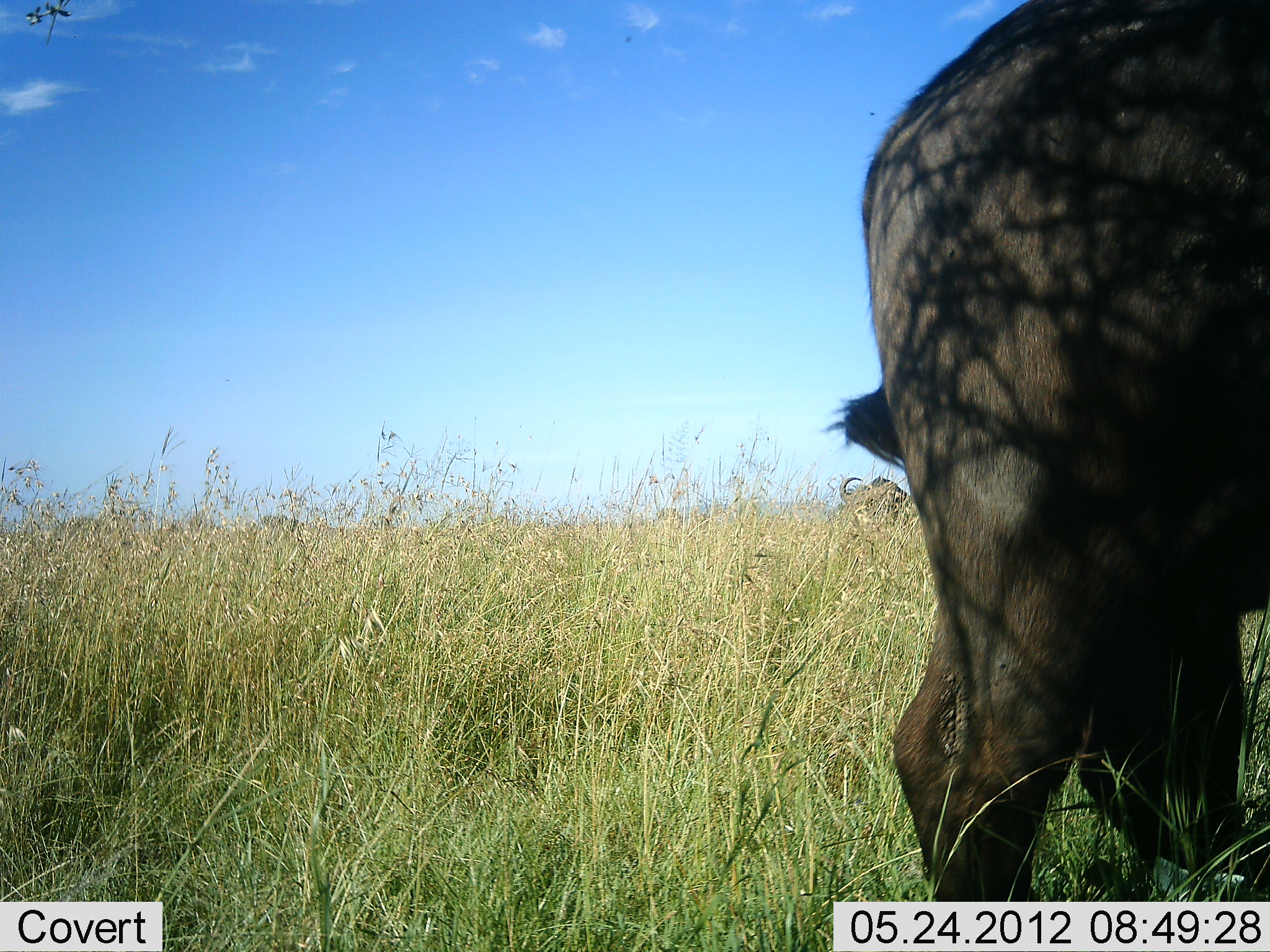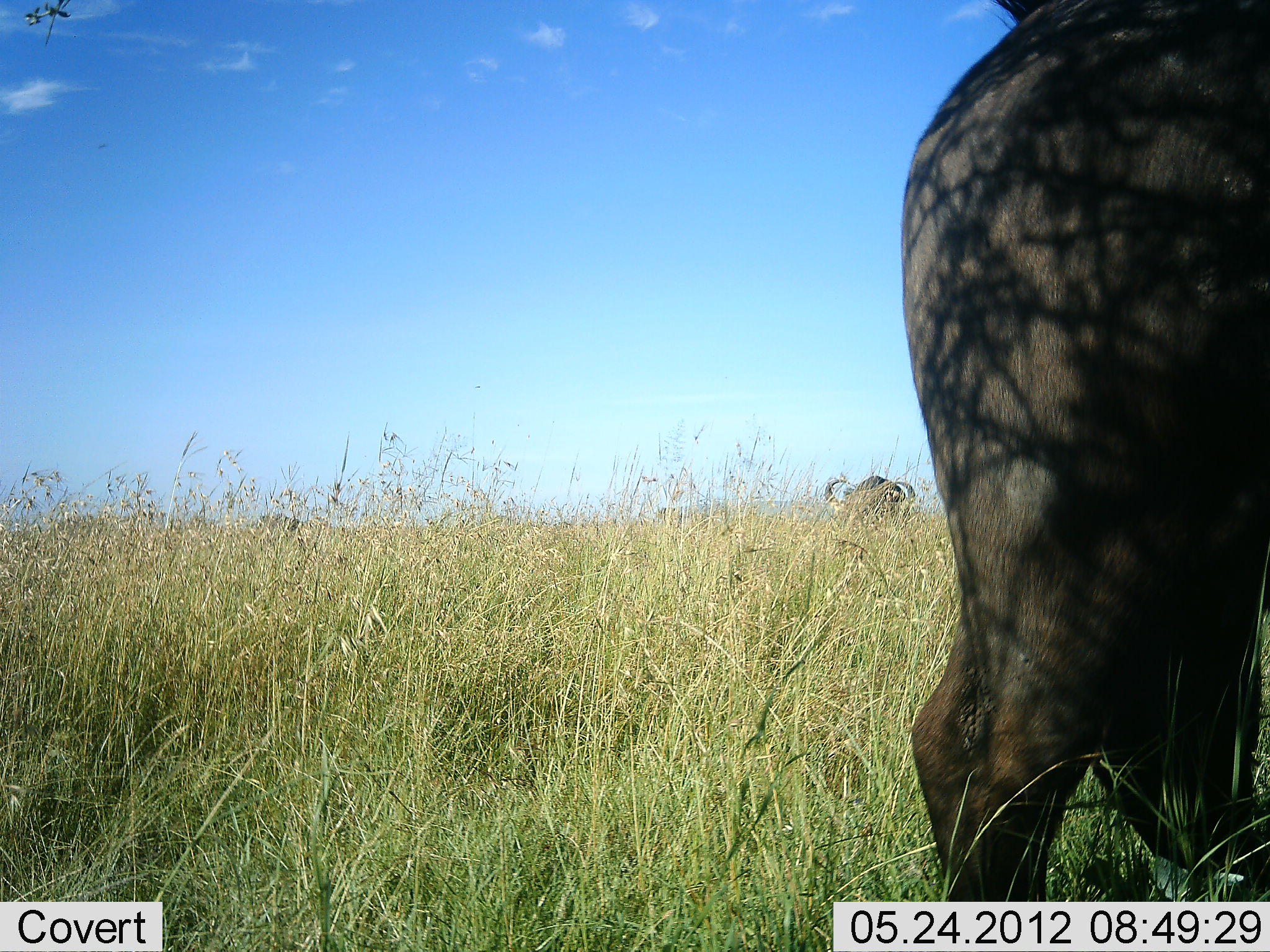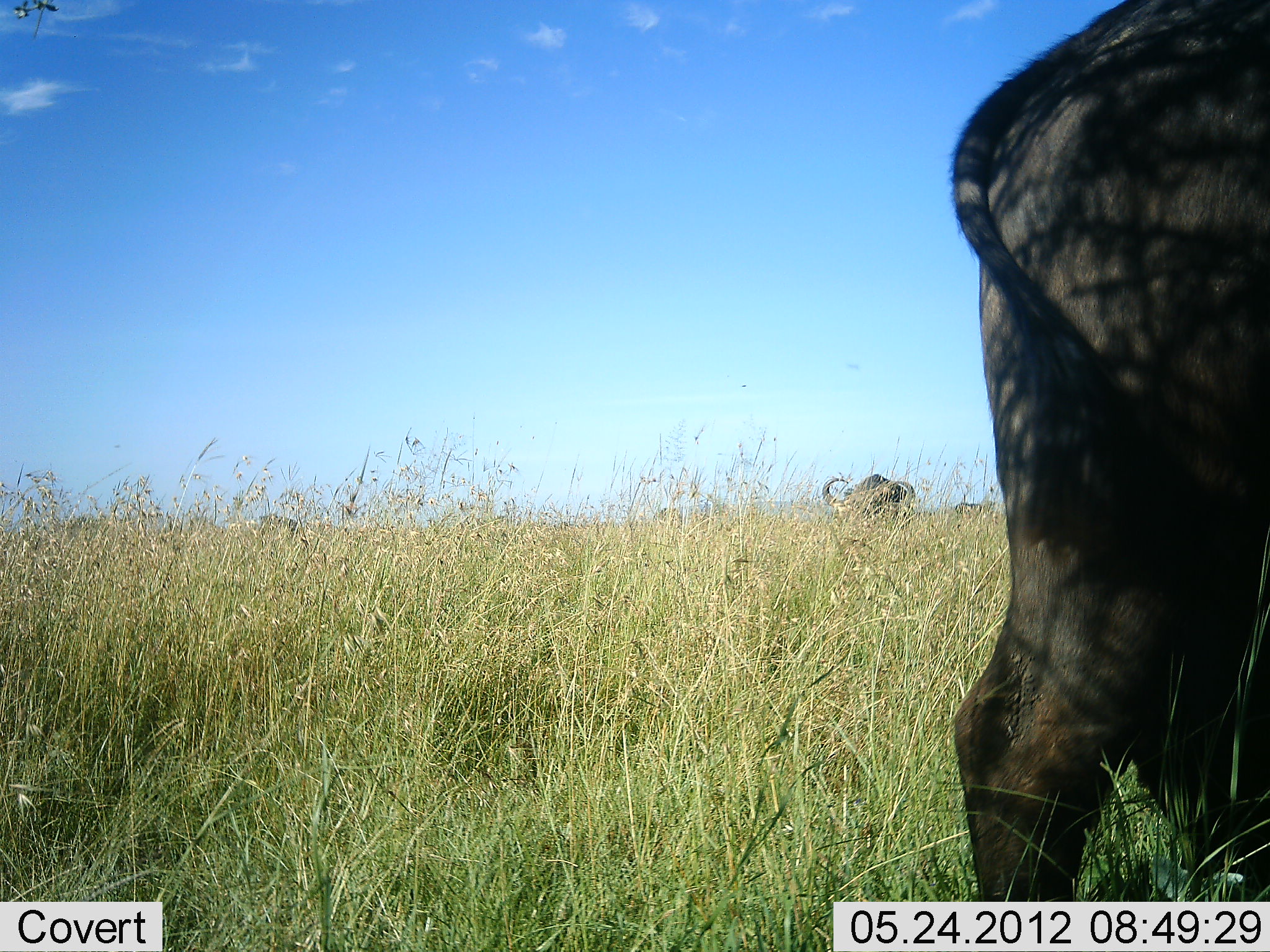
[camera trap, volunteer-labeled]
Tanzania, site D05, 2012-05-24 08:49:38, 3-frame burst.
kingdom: Animalia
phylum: Chordata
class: Mammalia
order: Artiodactyla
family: Bovidae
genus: Syncerus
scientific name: Syncerus caffer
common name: cape buffalo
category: buffalo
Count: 2.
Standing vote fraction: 58%.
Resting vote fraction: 0%.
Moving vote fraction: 8%.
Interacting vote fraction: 0%.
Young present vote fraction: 0%.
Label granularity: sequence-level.